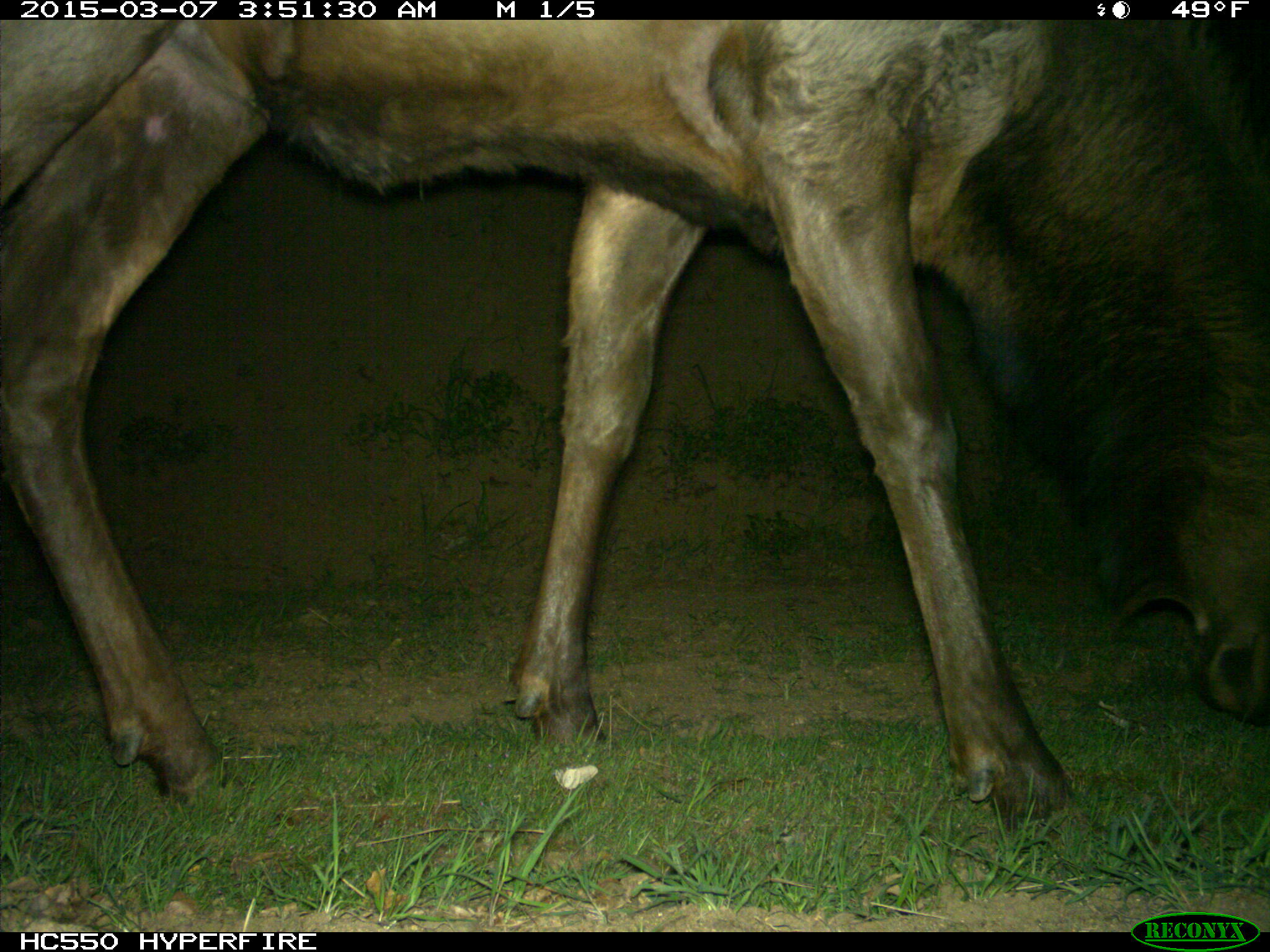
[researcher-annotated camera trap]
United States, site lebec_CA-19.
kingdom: Animalia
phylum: Chordata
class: Mammalia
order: Artiodactyla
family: Cervidae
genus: Cervus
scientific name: Cervus canadensis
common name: elk